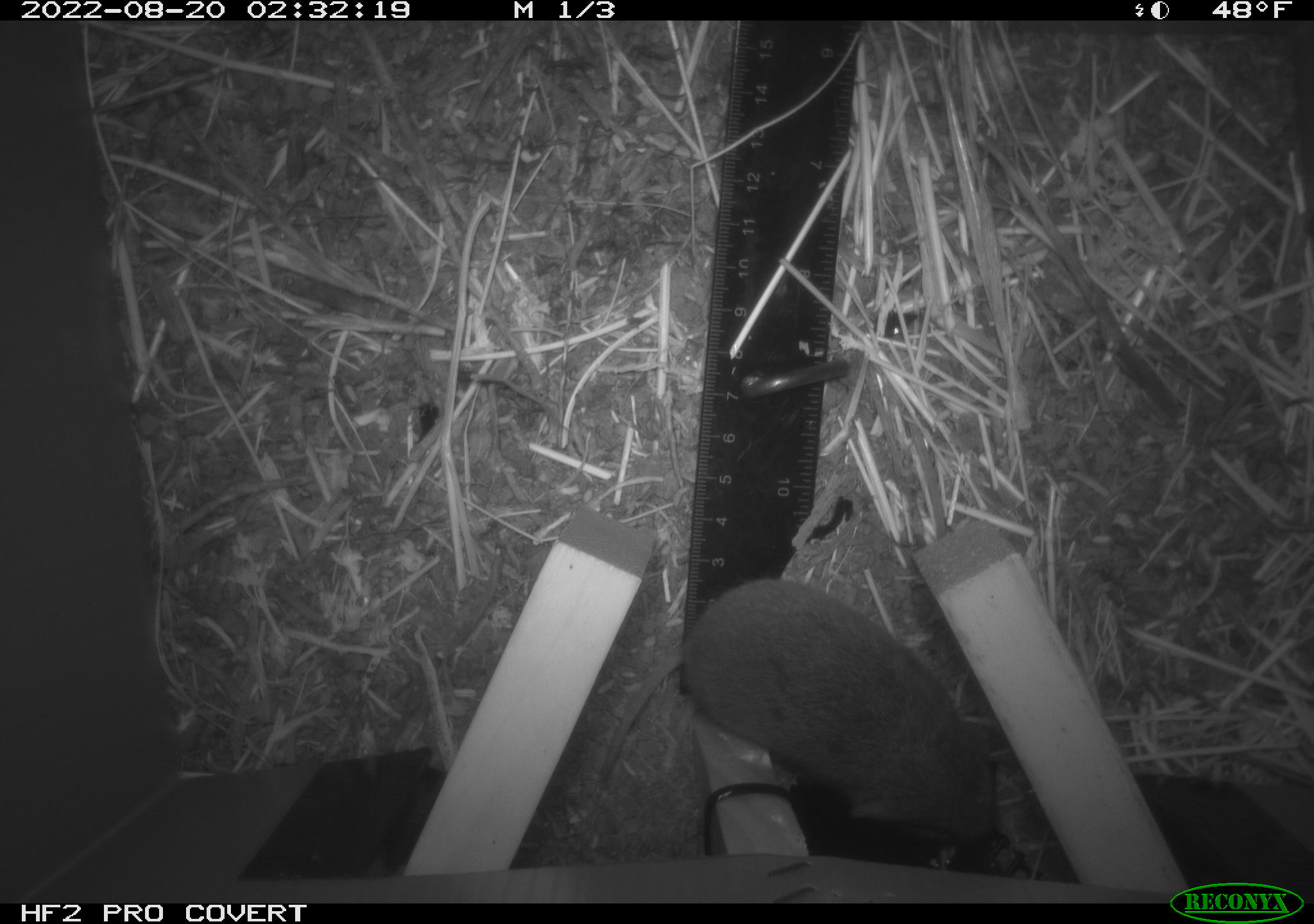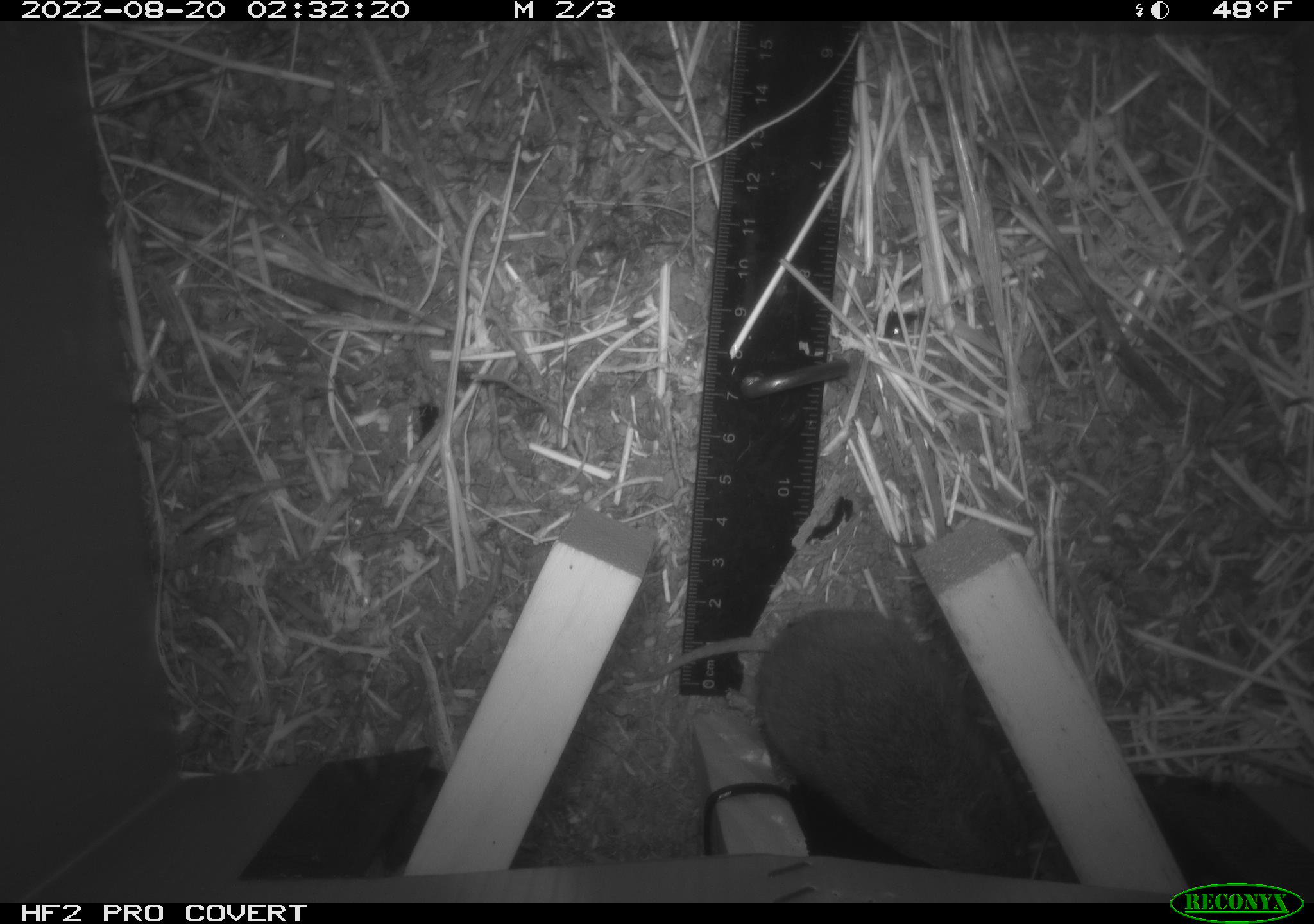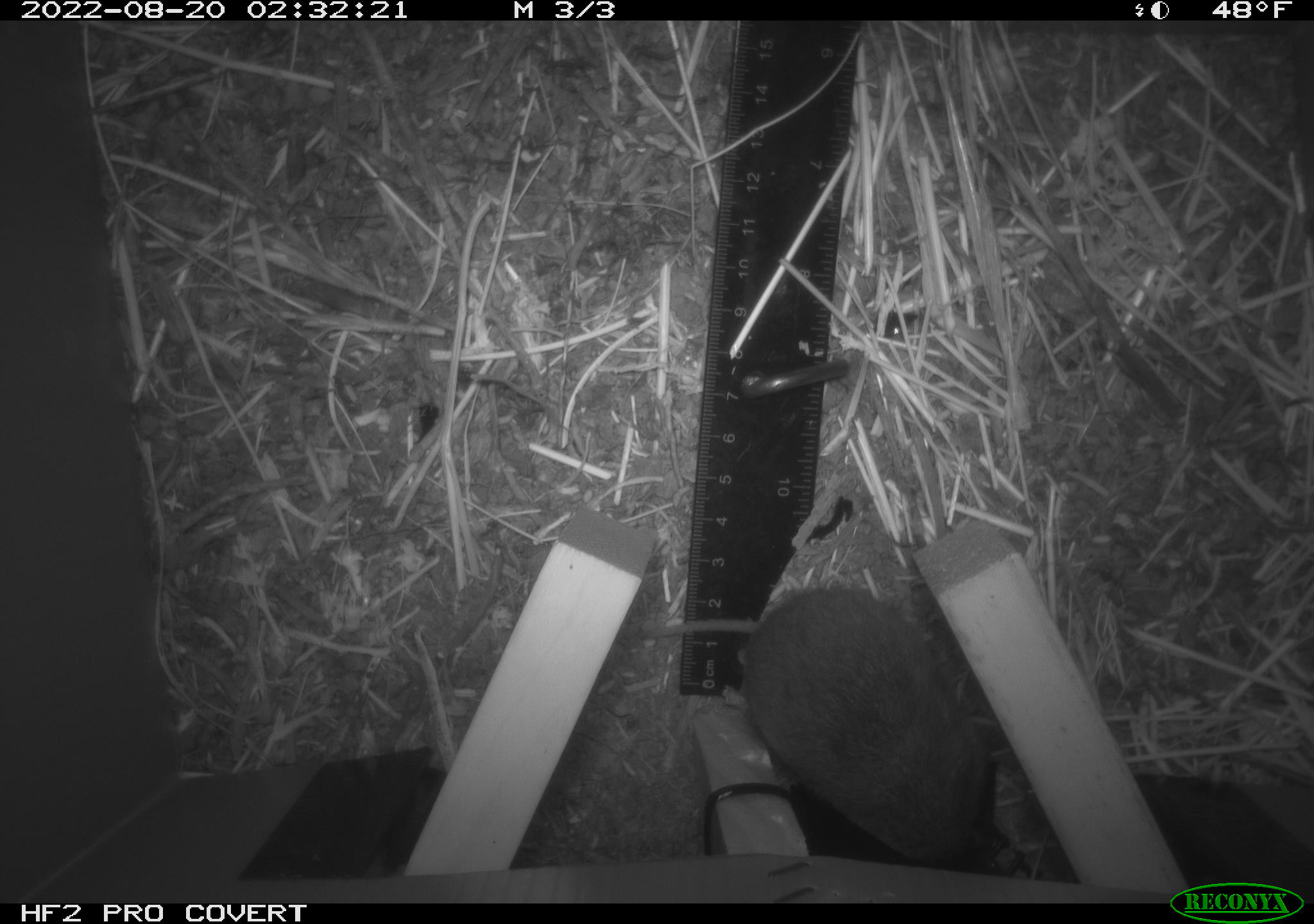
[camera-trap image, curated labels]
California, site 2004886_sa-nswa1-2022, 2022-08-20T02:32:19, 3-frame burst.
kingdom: Animalia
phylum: Chordata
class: Mammalia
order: Rodentia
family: Cricetidae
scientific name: Cricetidae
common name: hamsters, voles, lemmings, and allies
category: cricetidae family